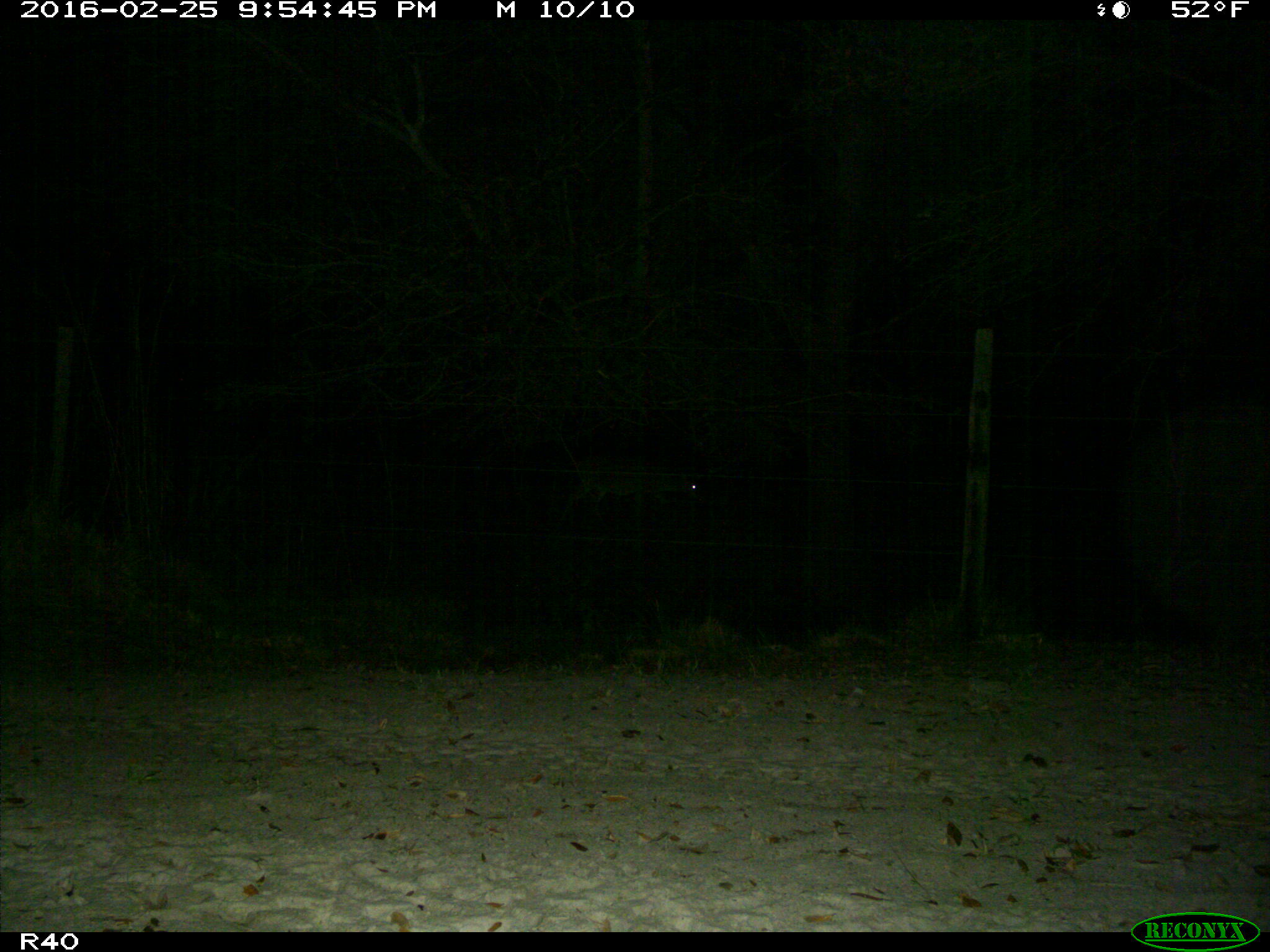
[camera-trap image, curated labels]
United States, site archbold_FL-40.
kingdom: Animalia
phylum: Chordata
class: Mammalia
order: Artiodactyla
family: Cervidae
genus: Odocoileus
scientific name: Odocoileus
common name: deer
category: unidentified deer